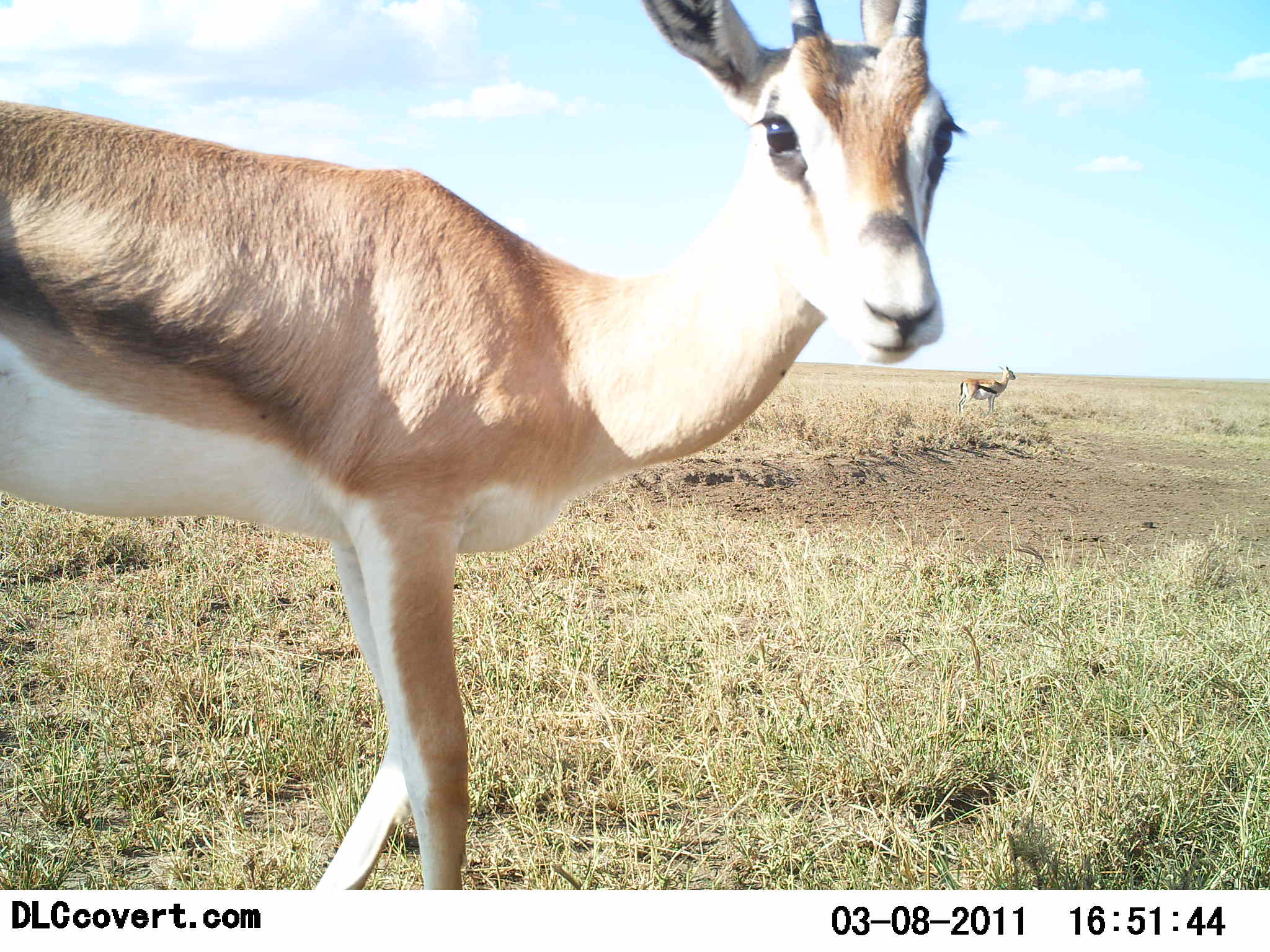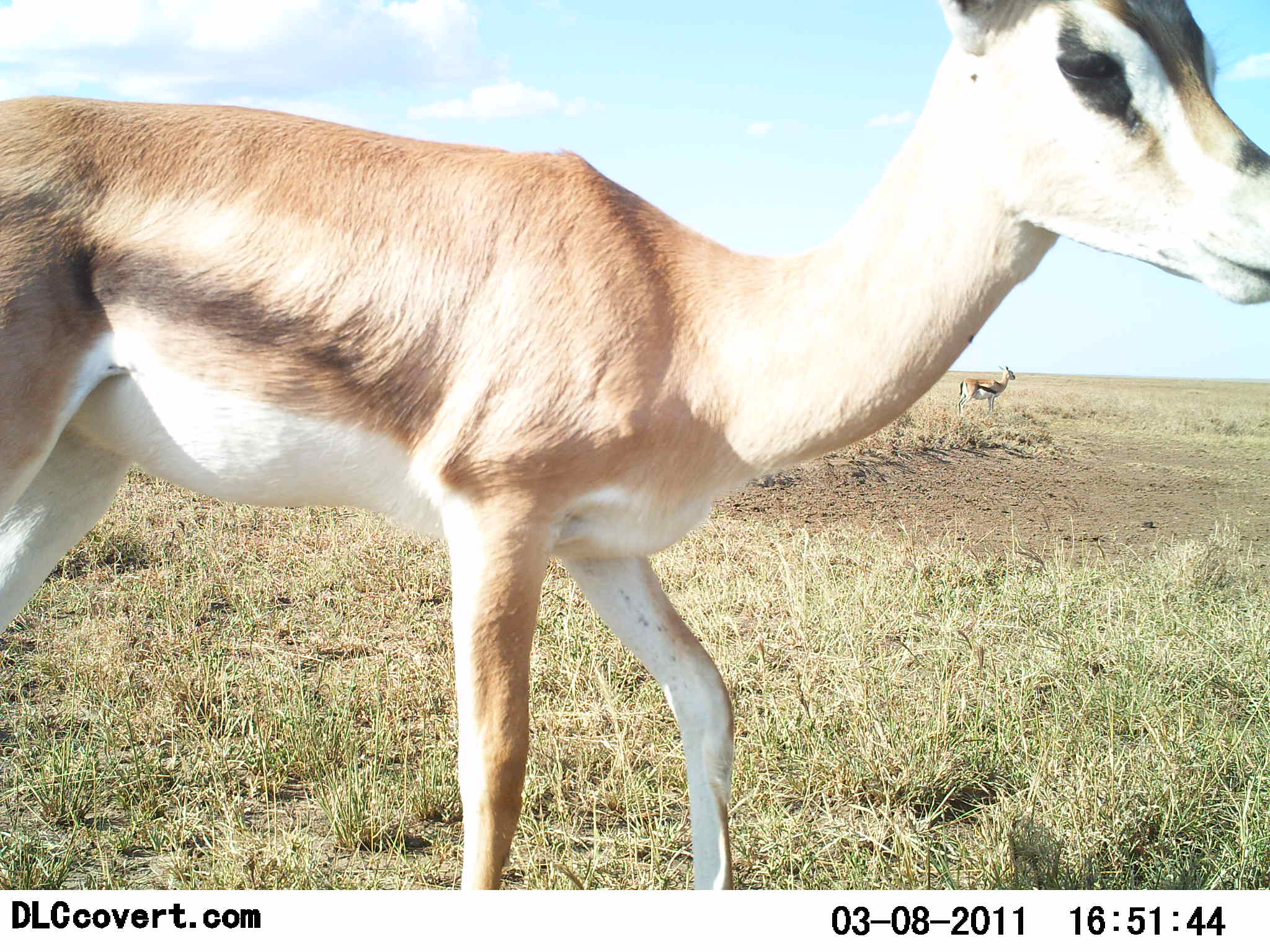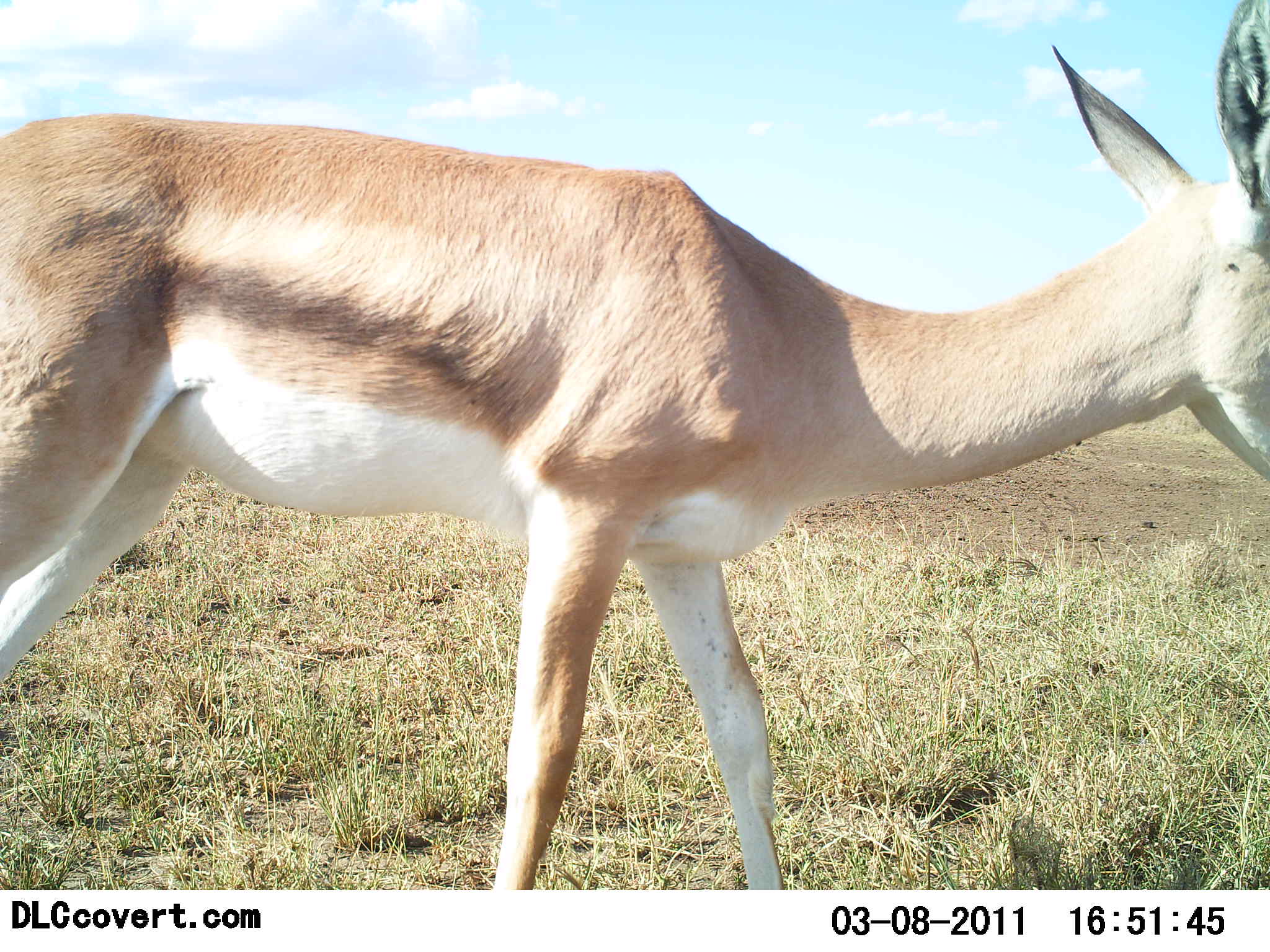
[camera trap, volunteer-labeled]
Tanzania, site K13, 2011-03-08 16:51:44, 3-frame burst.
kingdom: Animalia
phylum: Chordata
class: Mammalia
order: Artiodactyla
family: Bovidae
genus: Nanger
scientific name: Nanger granti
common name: grant's gazelle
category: gazellegrants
Gazellegrants (grant's gazelle) (Nanger granti), count 1. Behavior (volunteer vote fractions): standing 25%, resting 0%, moving 83%, interacting 0%. Young present (vote fraction): 0%. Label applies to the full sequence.